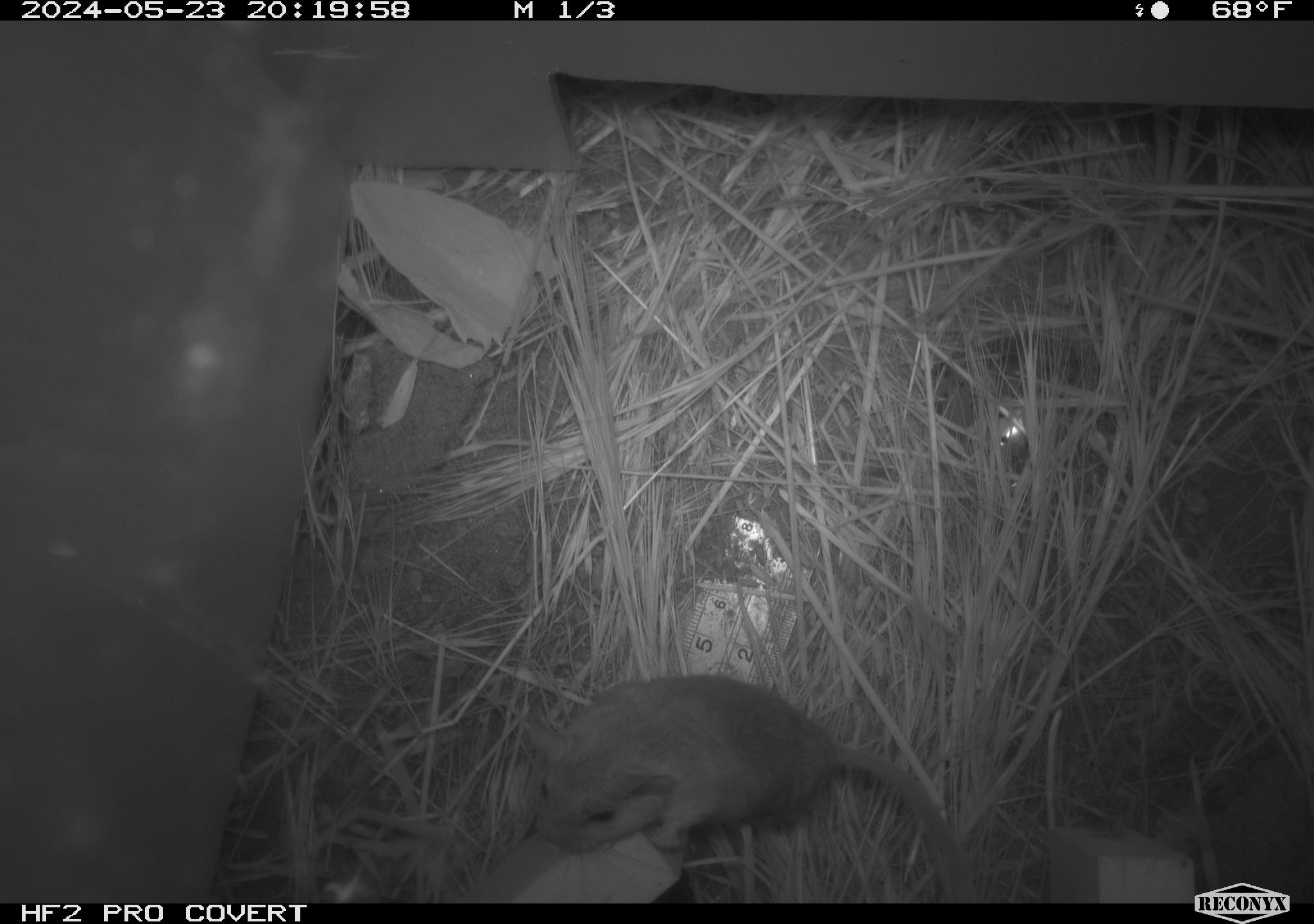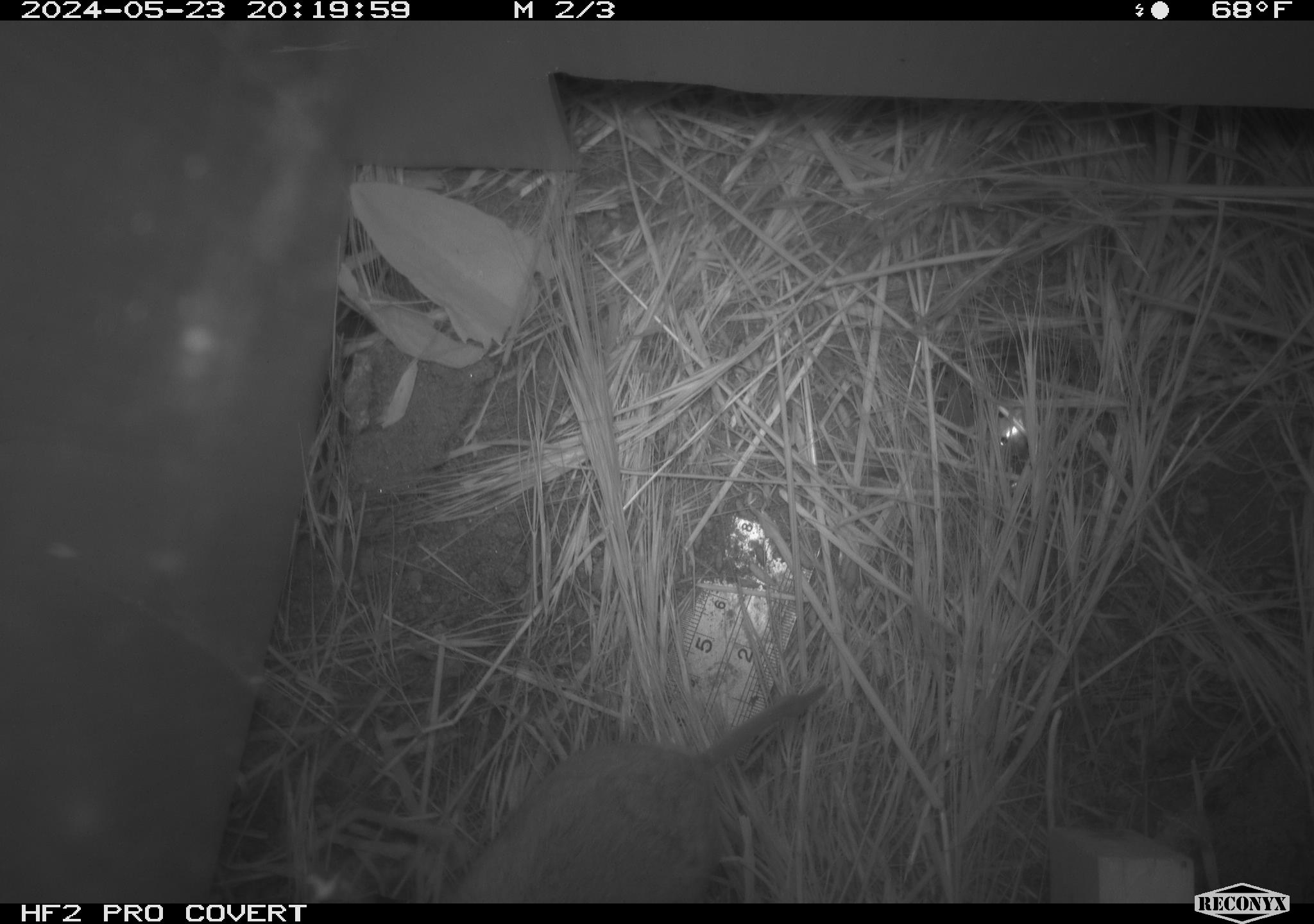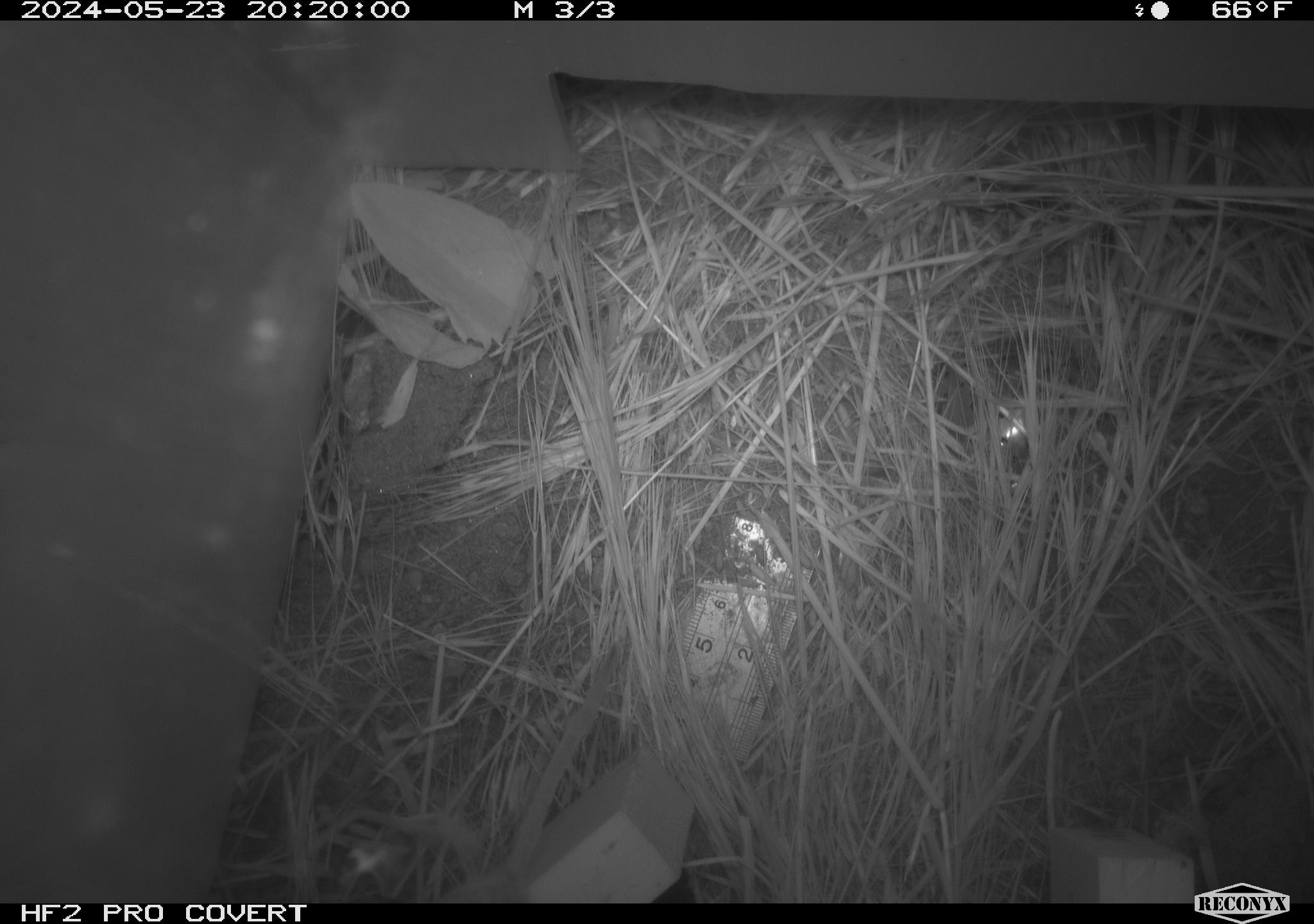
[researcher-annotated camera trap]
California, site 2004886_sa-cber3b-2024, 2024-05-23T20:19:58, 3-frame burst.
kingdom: Animalia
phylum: Chordata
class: Mammalia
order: Rodentia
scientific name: Rodentia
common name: mouse species